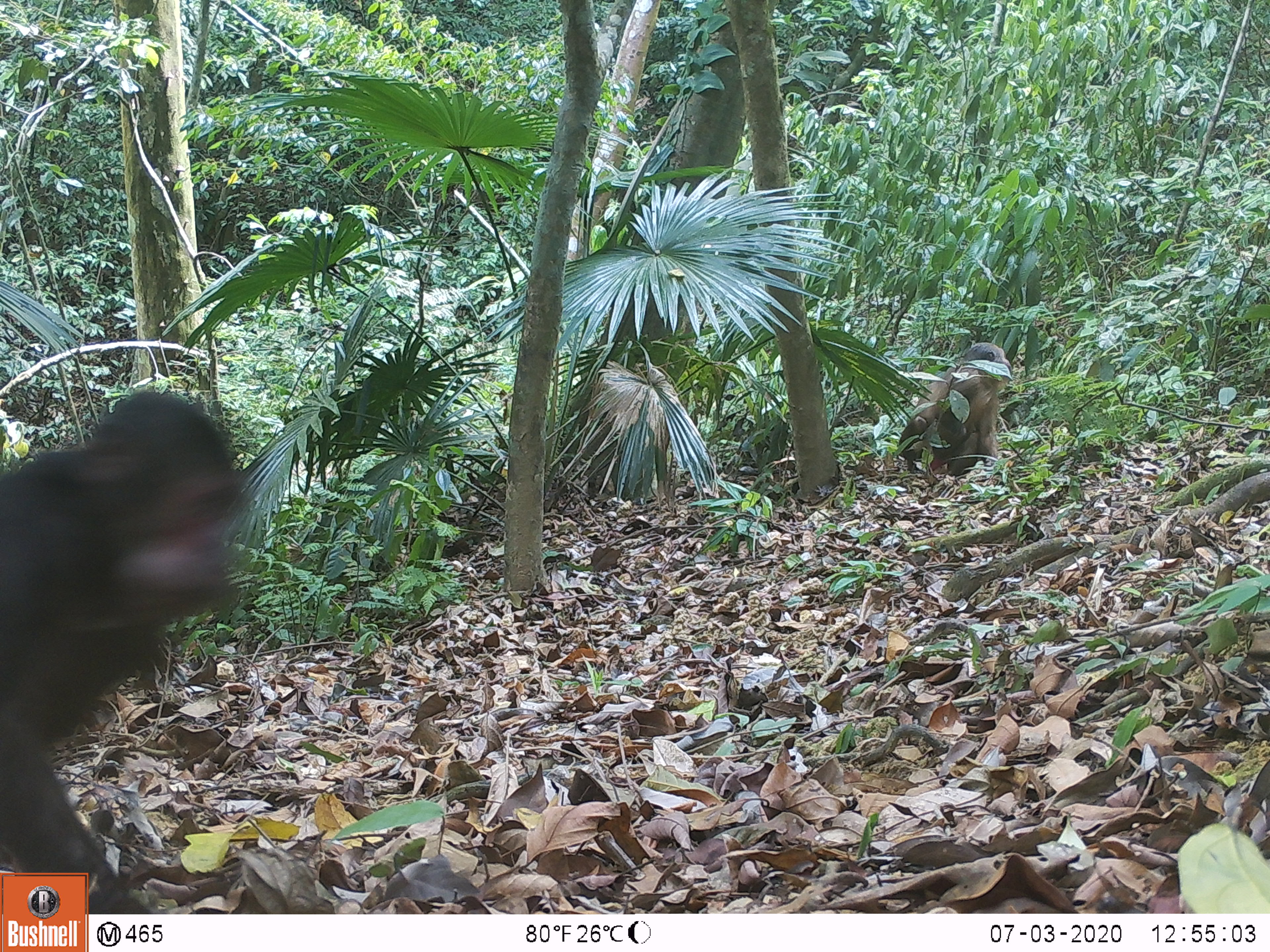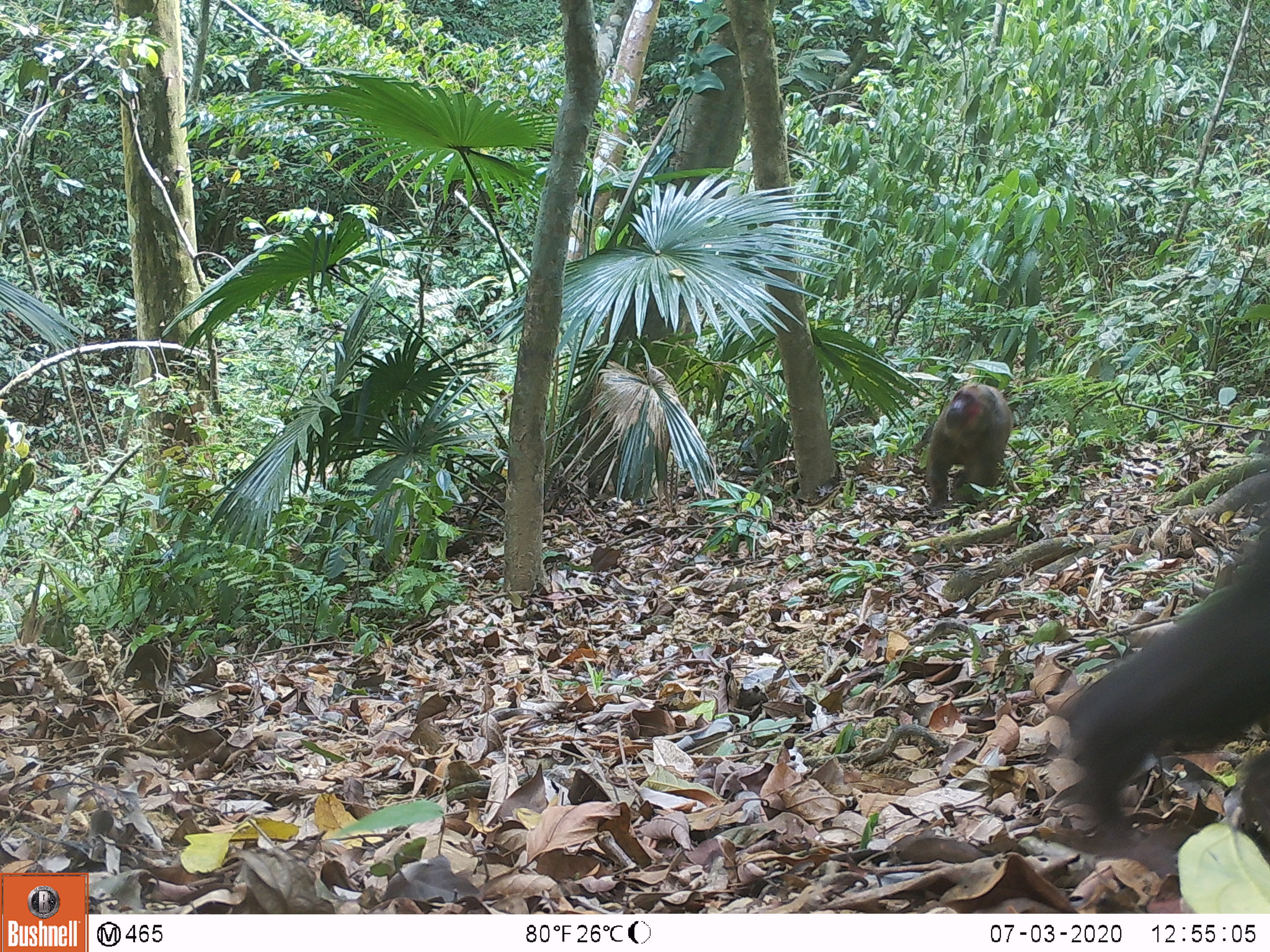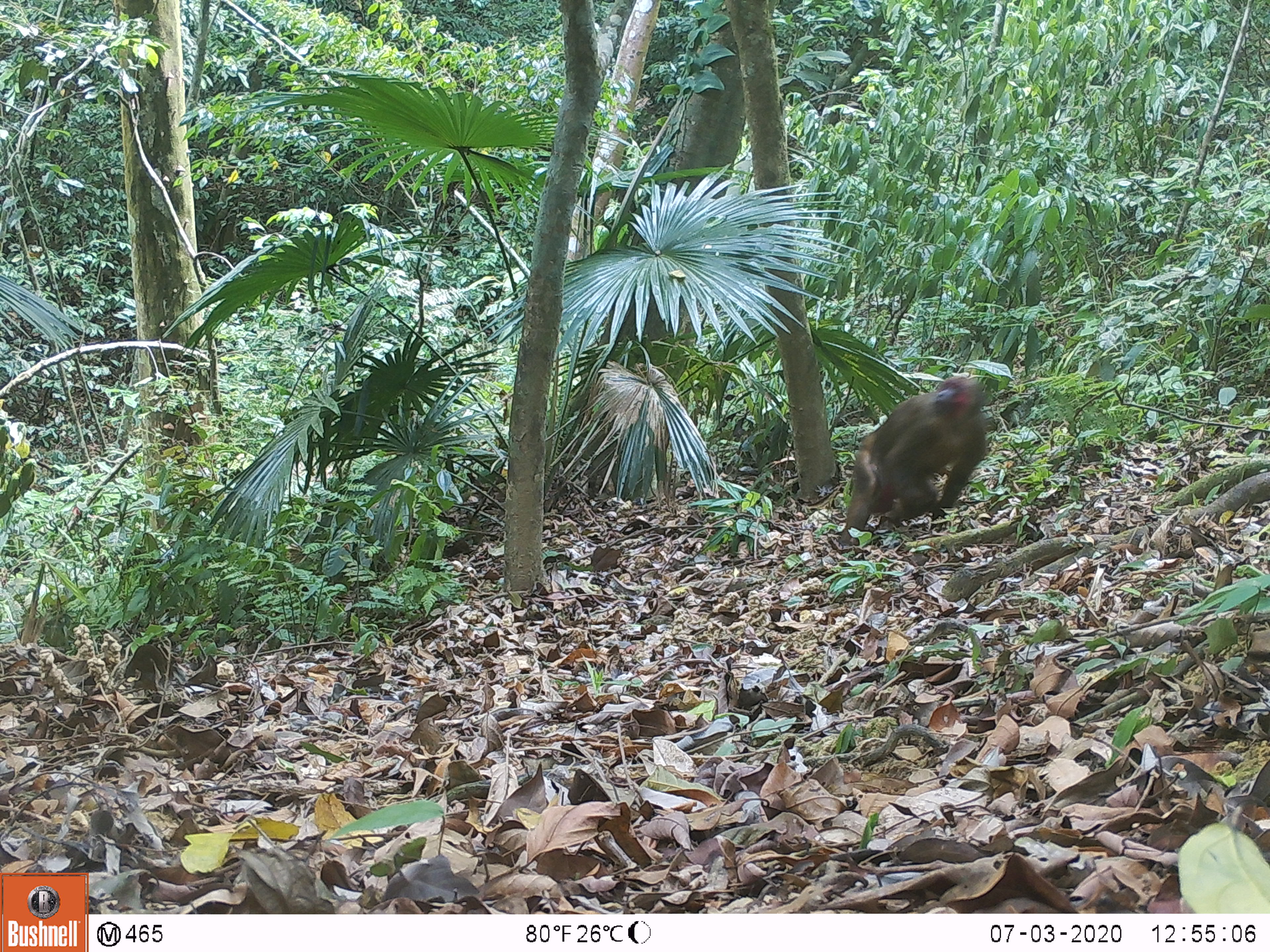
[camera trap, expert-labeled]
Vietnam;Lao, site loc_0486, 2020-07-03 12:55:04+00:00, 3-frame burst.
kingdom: Animalia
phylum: Chordata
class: Mammalia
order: Primates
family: Cercopithecidae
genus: Macaca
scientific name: Macaca arctoides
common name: stump-tailed macaque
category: stump tailed macaque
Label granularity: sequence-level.